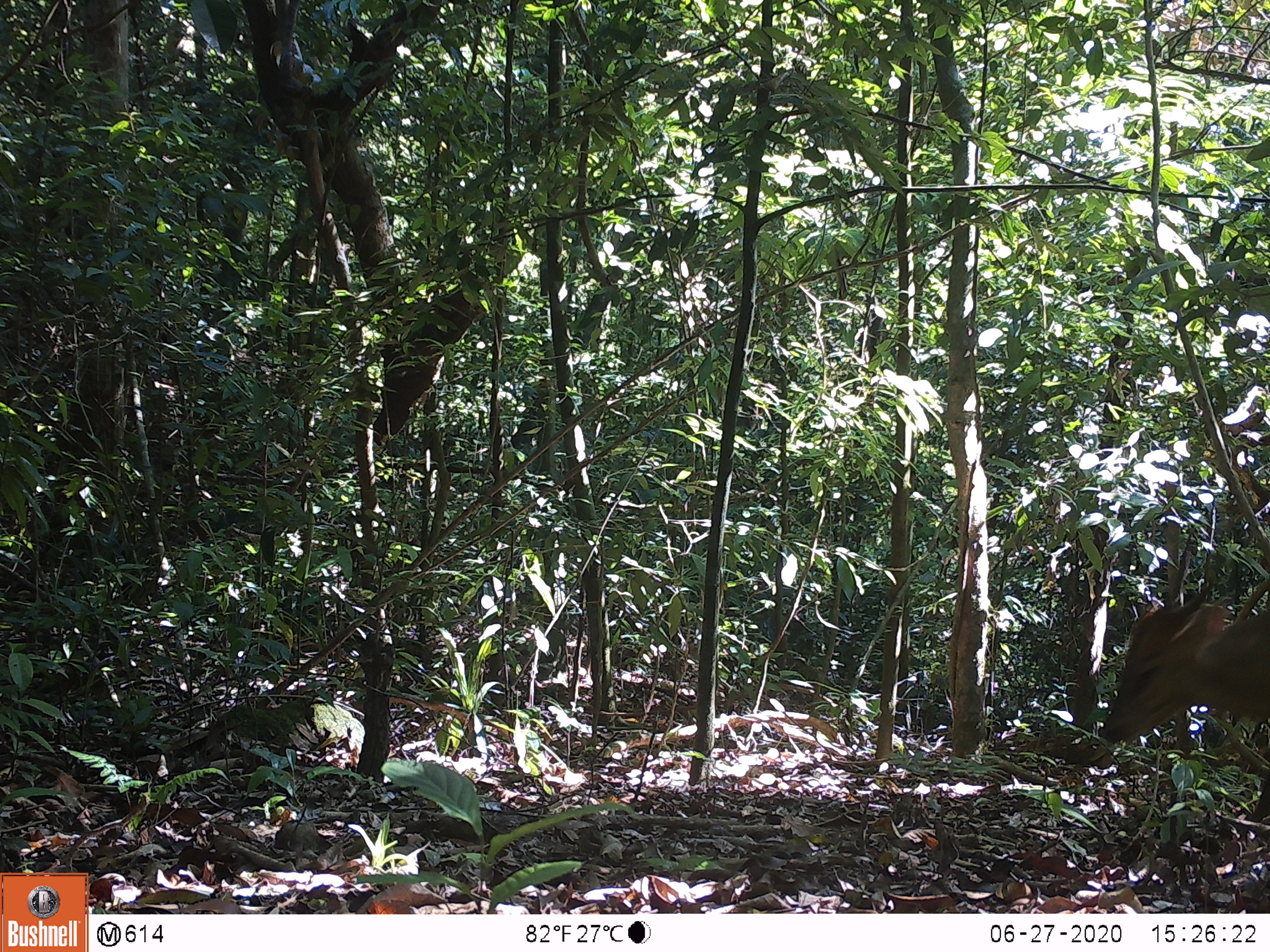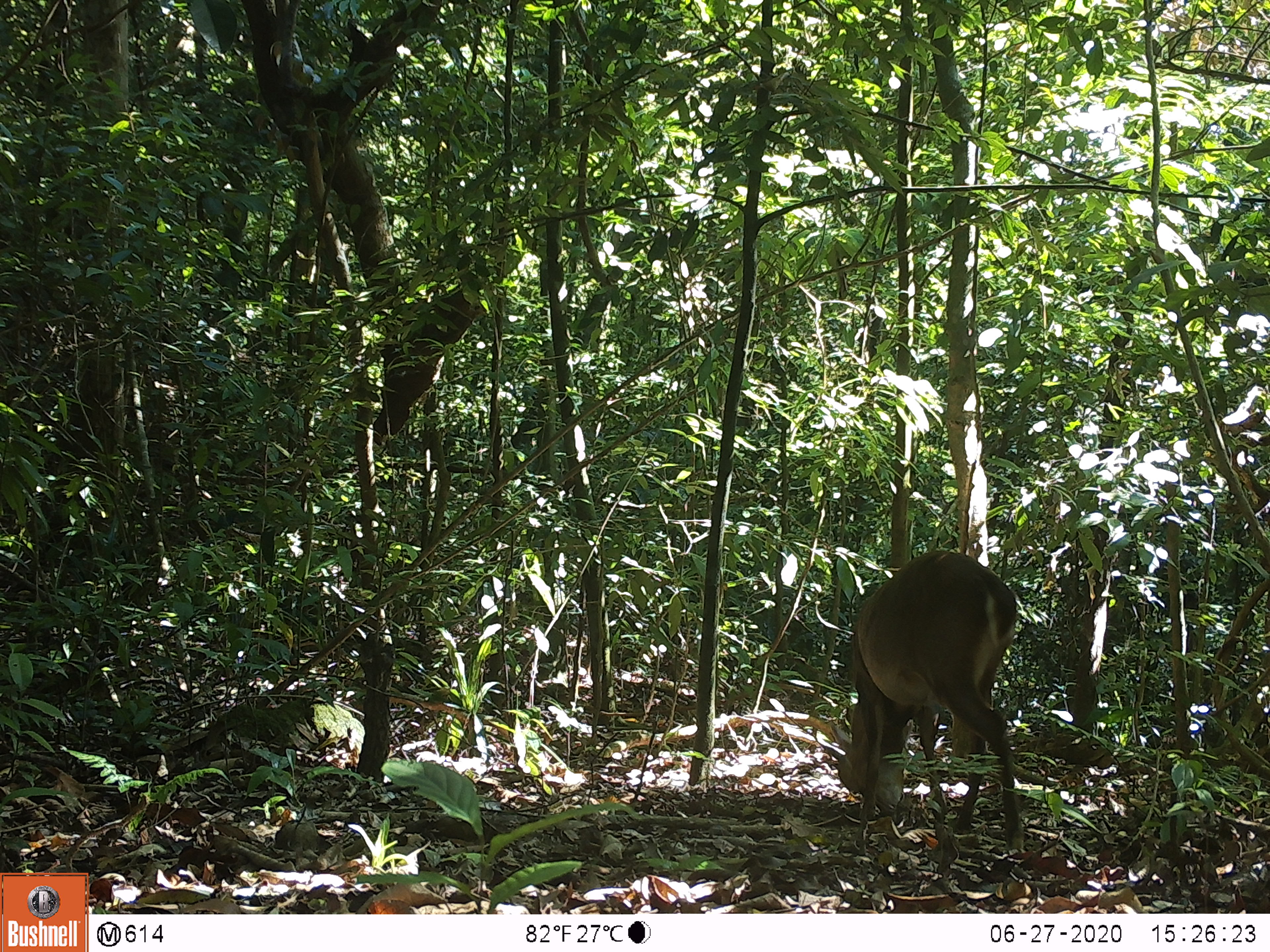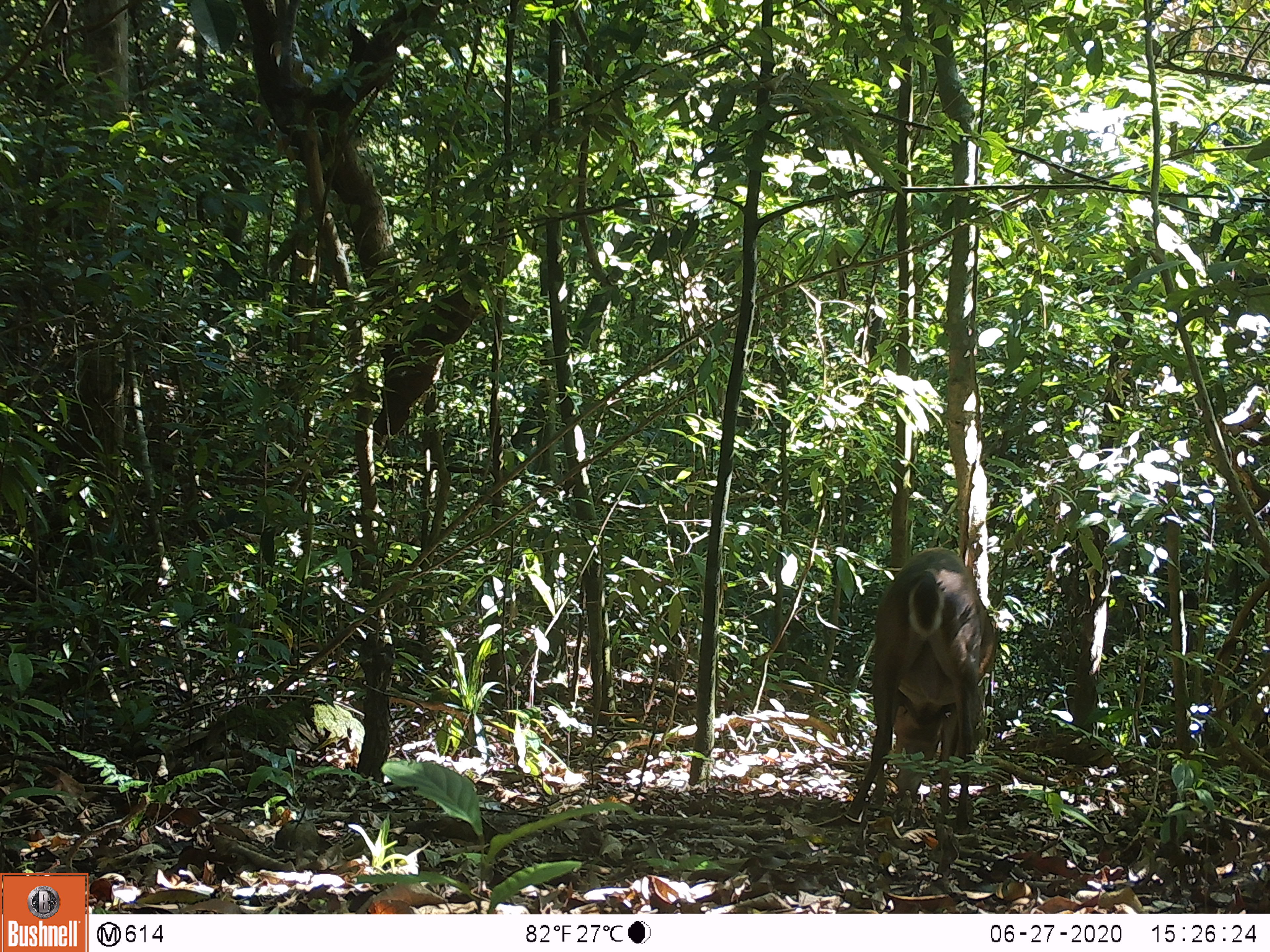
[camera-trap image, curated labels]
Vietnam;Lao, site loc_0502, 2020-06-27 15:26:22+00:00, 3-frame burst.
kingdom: Animalia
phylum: Chordata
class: Mammalia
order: Artiodactyla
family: Cervidae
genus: Muntiacus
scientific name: Muntiacus vuquangensis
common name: large-antlered muntjac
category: large antlered muntjac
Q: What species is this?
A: Large antlered muntjac (large-antlered muntjac) (Muntiacus vuquangensis).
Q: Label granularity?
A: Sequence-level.